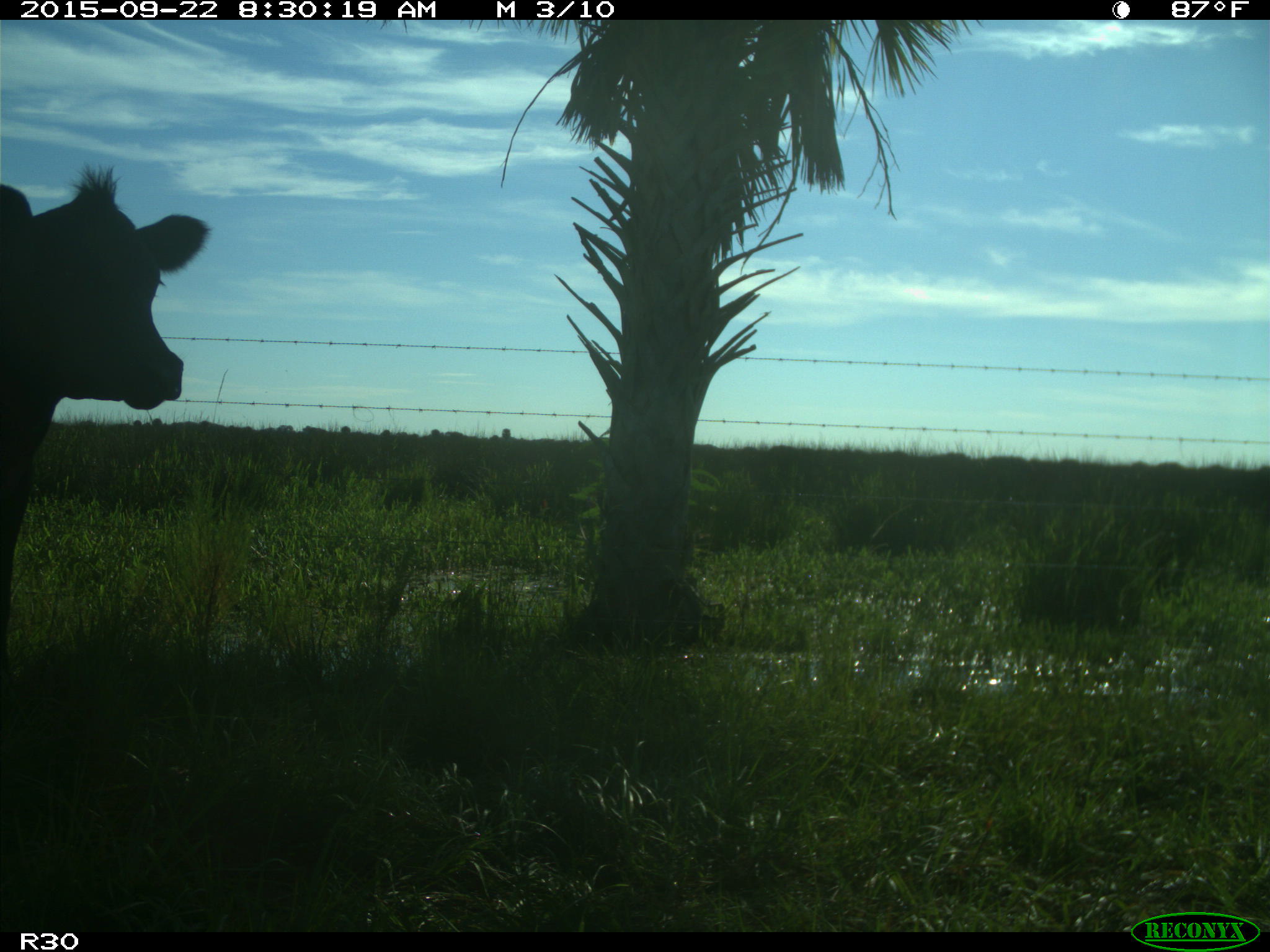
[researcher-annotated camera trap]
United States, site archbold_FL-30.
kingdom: Animalia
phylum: Chordata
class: Mammalia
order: Artiodactyla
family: Bovidae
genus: Bos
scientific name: Bos taurus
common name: domestic cow